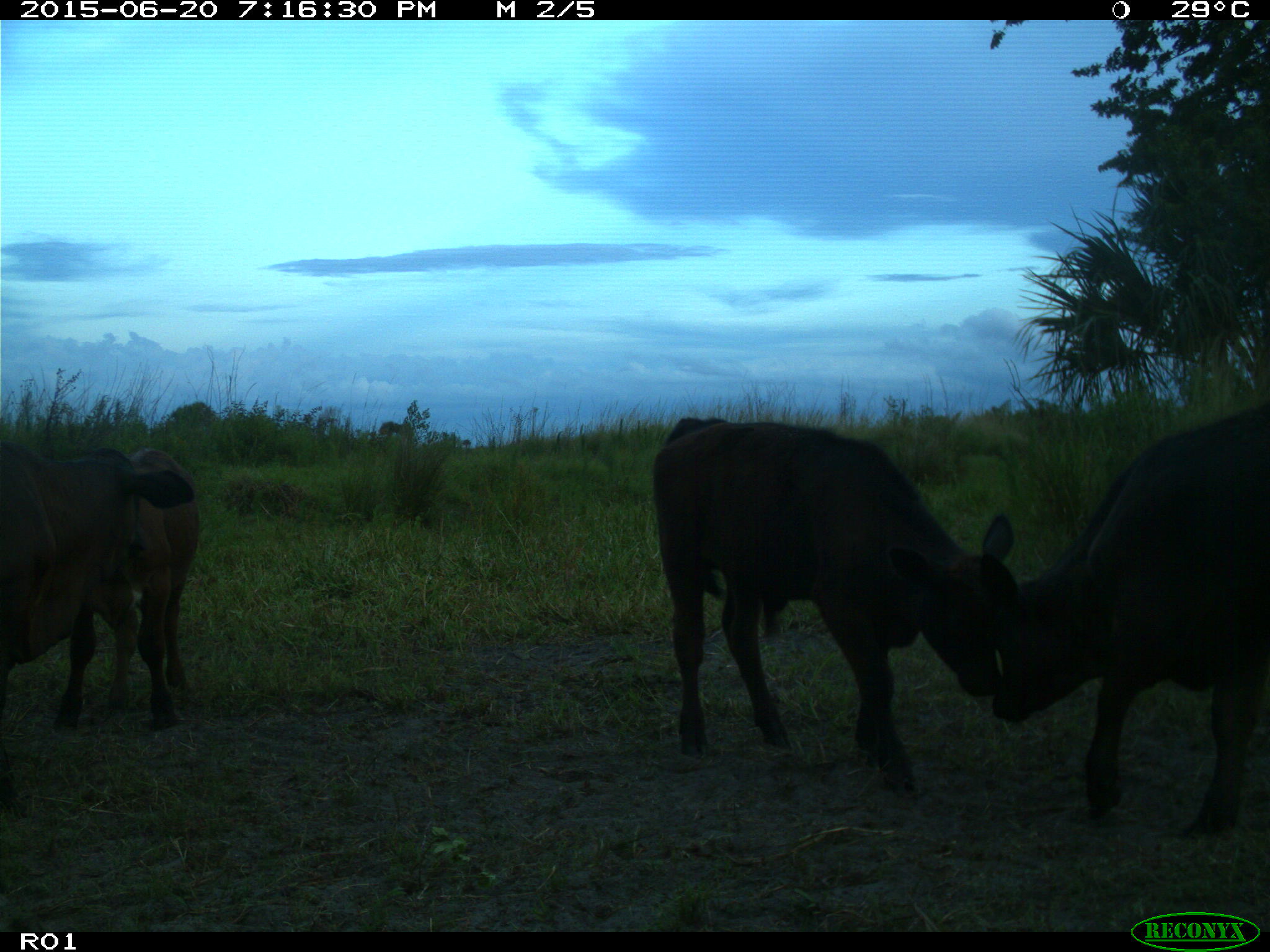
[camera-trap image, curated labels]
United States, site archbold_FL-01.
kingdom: Animalia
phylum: Chordata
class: Mammalia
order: Artiodactyla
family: Bovidae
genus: Bos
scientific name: Bos taurus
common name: domestic cow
Bos taurus (domestic cow).